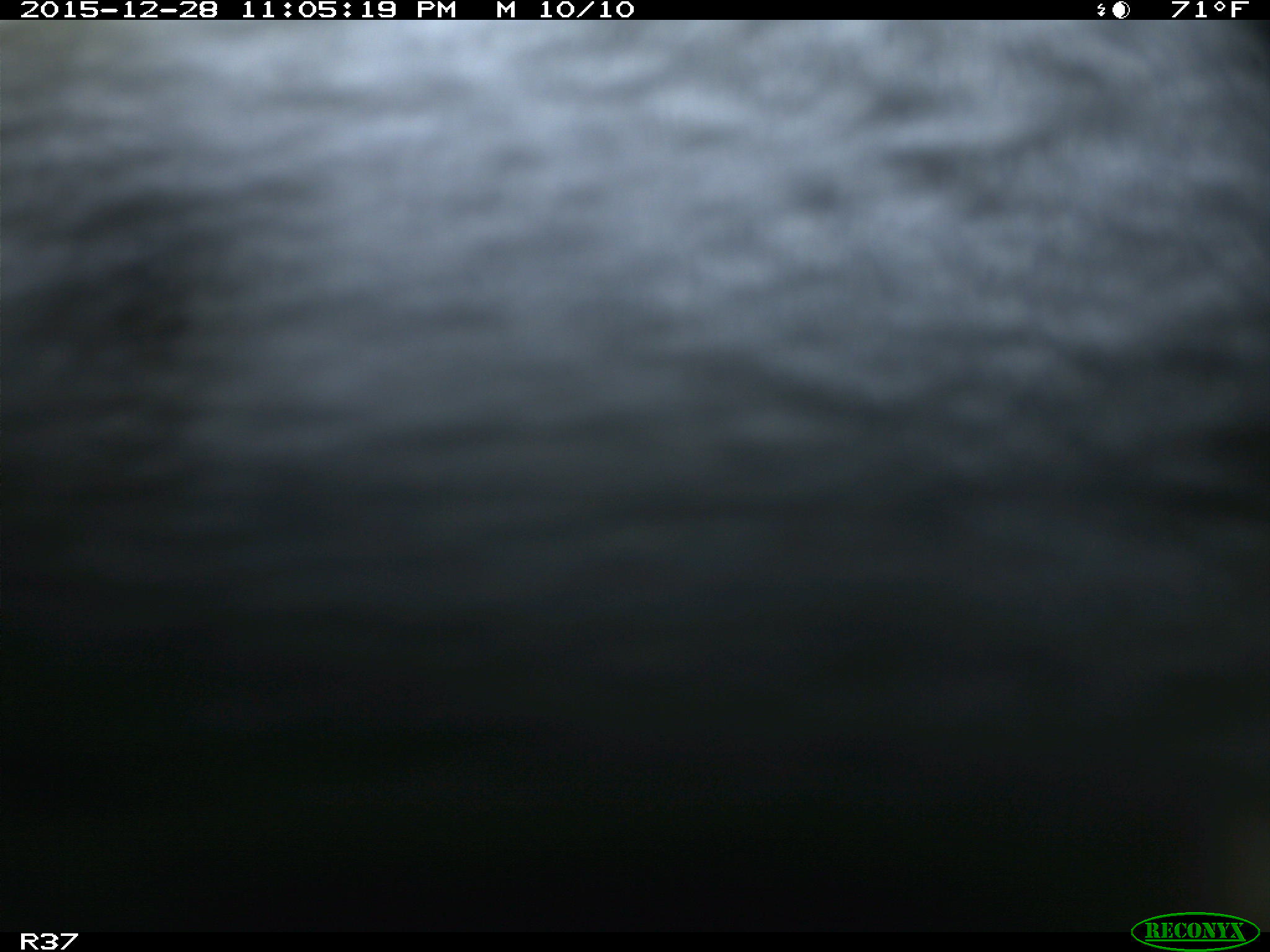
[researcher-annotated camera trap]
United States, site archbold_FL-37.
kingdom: Animalia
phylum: Chordata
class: Mammalia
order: Artiodactyla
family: Bovidae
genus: Bos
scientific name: Bos taurus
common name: domestic cow